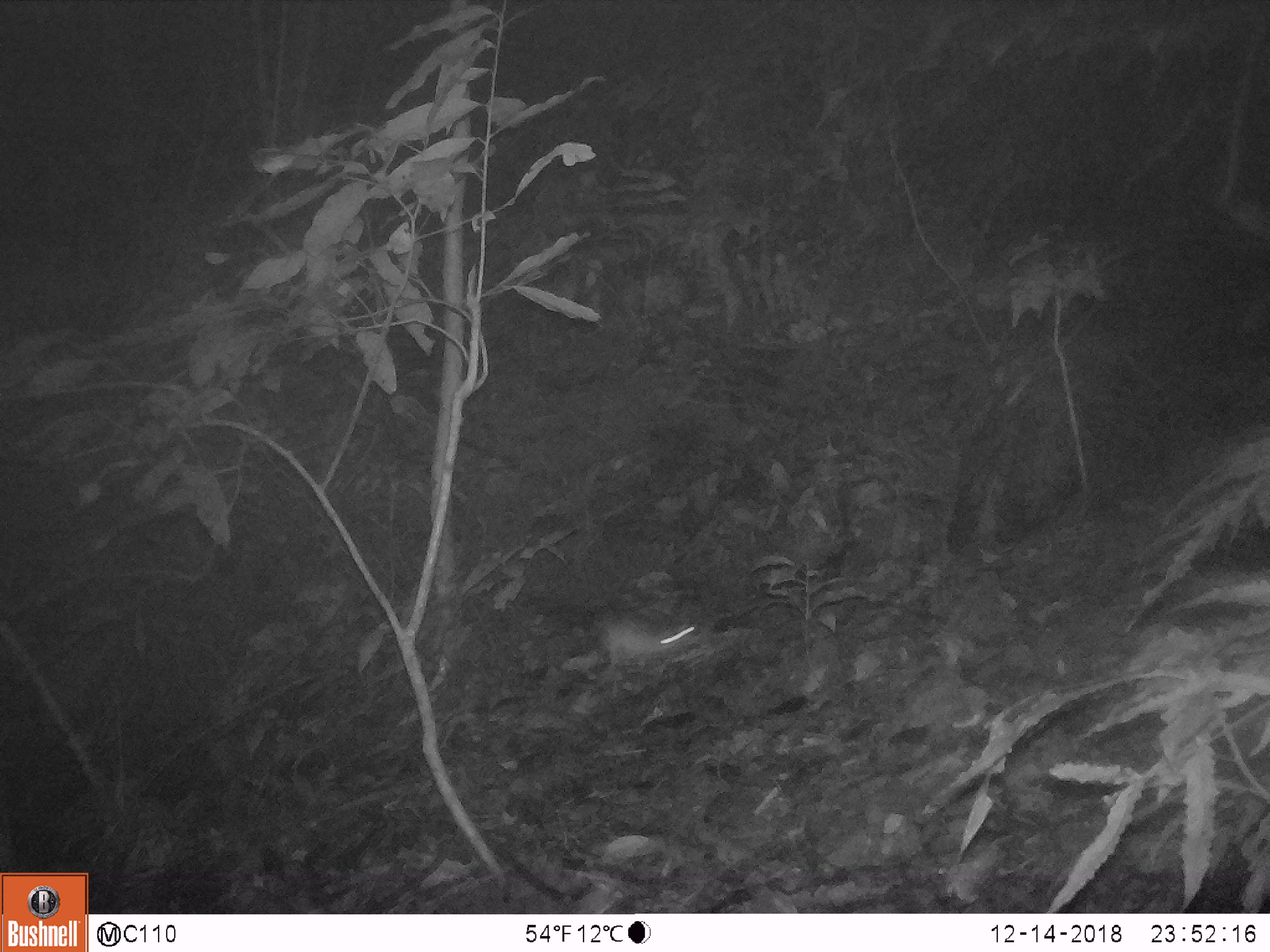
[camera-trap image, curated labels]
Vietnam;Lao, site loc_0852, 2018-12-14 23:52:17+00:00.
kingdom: Animalia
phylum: Chordata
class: Mammalia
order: Rodentia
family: Muridae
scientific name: Muridae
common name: old-world mice and rats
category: unidentified murid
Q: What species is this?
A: Unidentified murid (old-world mice and rats) (Muridae).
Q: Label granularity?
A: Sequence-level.